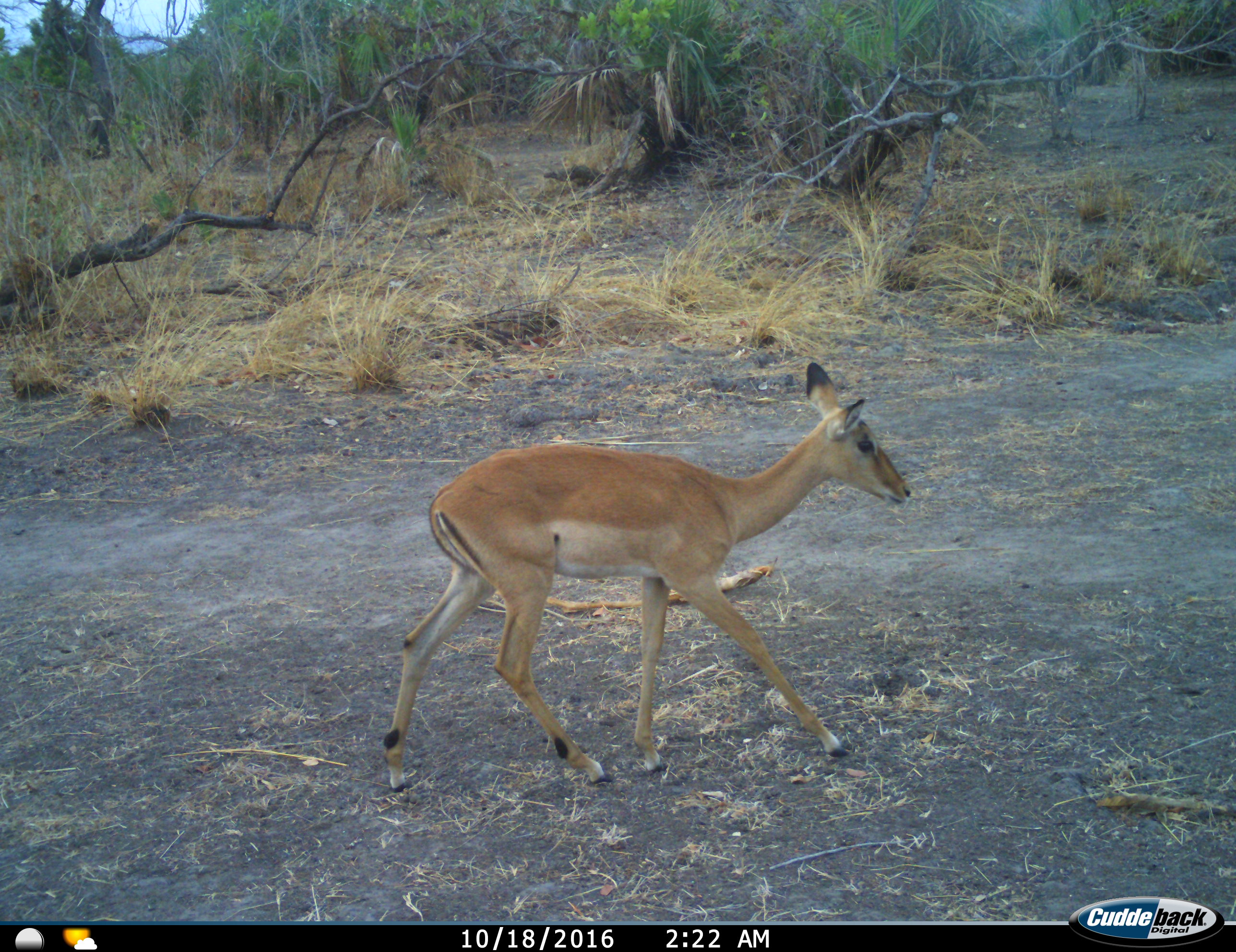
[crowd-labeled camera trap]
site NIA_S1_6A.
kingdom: Animalia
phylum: Chordata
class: Mammalia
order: Artiodactyla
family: Bovidae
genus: Aepyceros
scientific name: Aepyceros melampus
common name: impala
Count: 1.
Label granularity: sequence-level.